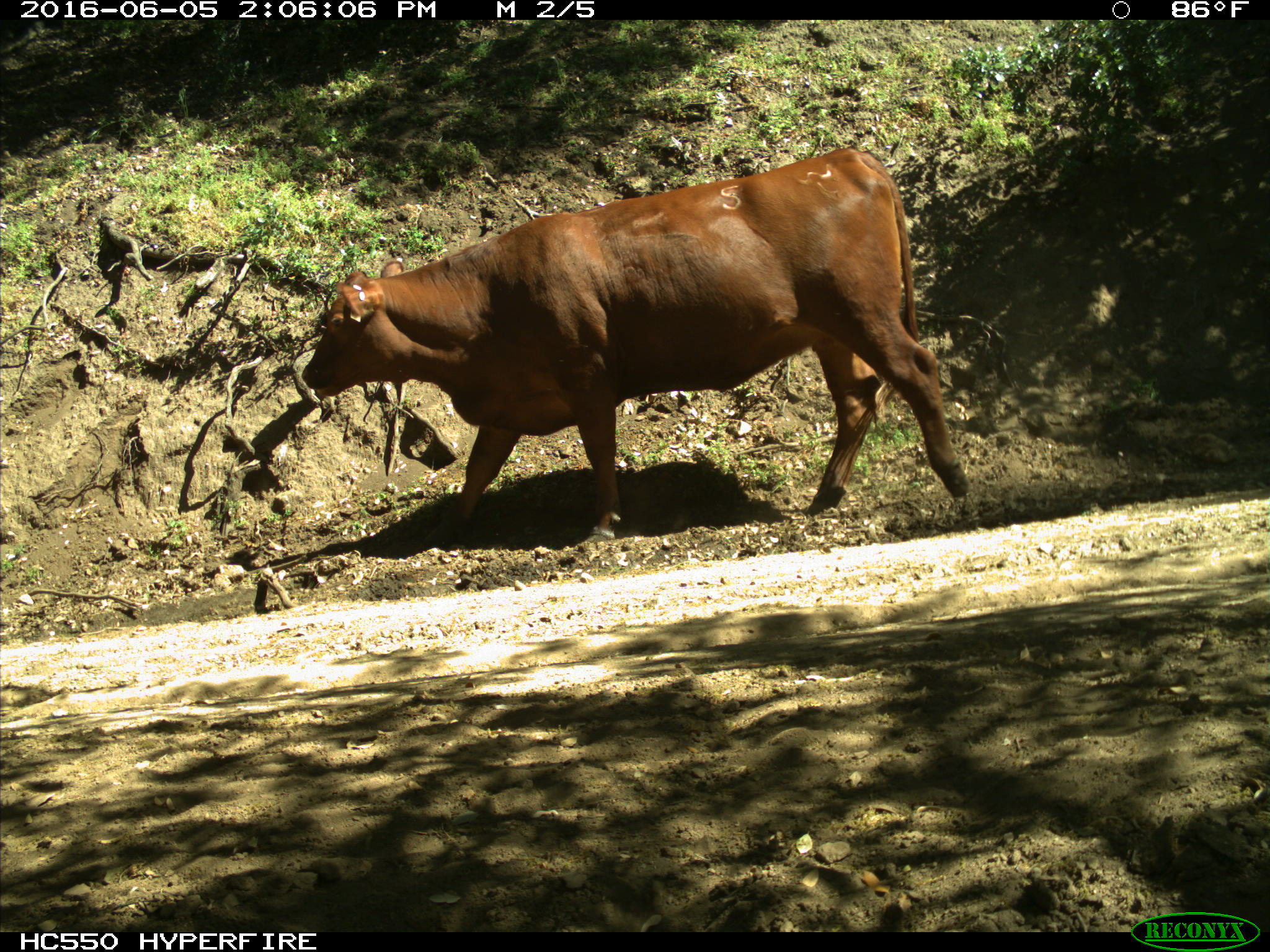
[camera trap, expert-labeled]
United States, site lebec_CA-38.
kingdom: Animalia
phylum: Chordata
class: Mammalia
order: Artiodactyla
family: Bovidae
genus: Bos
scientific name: Bos taurus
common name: domestic cow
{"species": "Bos taurus (domestic cow)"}